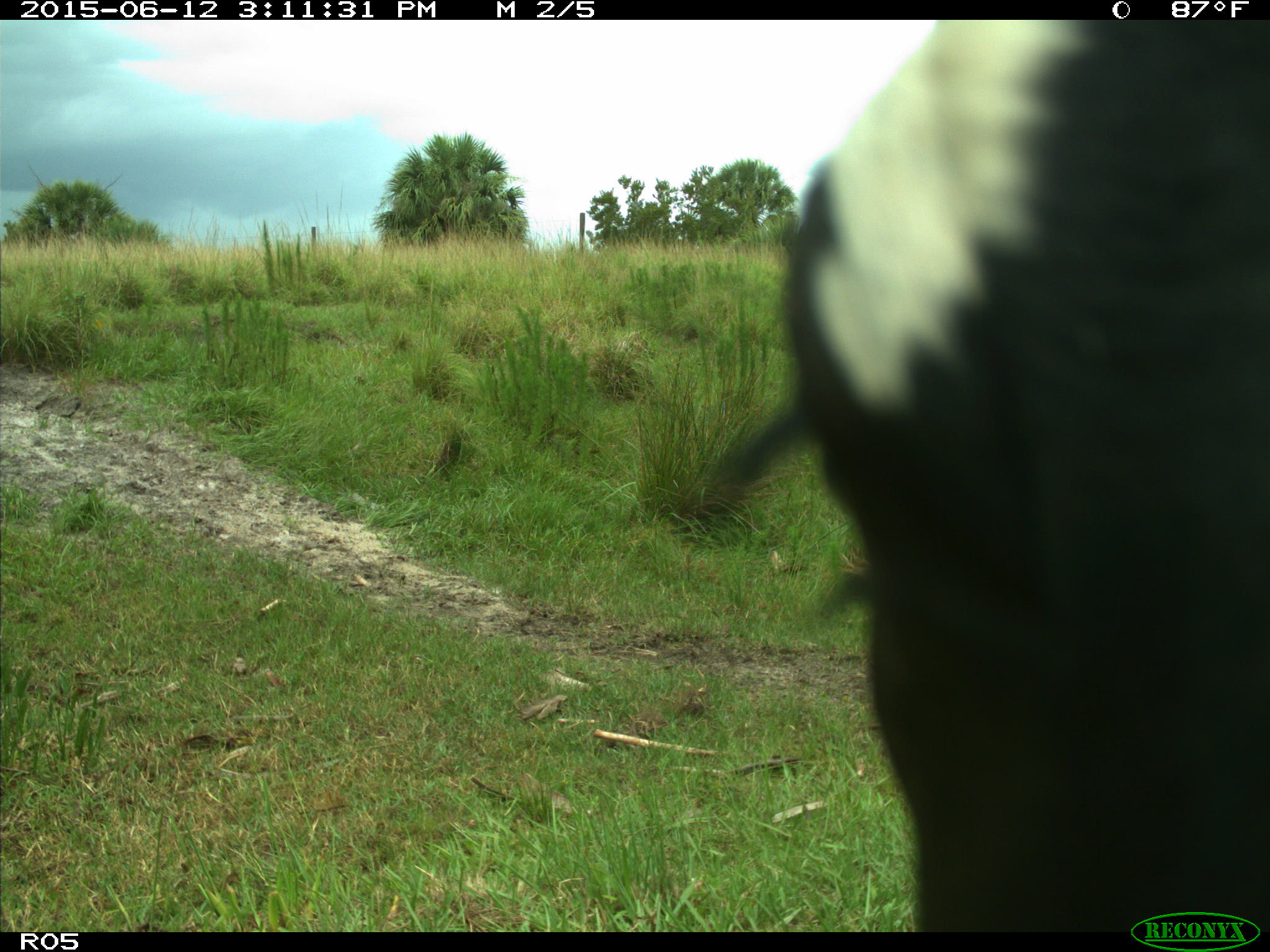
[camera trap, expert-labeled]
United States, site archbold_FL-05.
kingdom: Animalia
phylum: Chordata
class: Mammalia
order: Artiodactyla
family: Bovidae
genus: Bos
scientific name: Bos taurus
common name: domestic cow